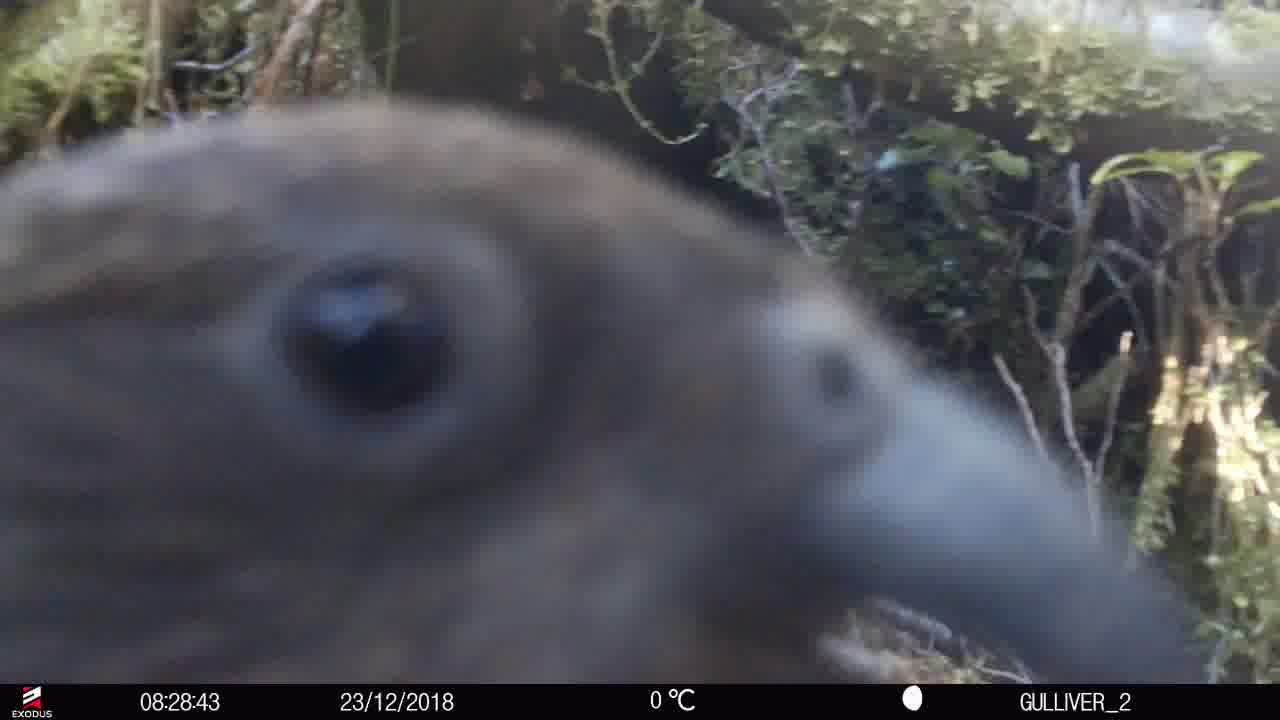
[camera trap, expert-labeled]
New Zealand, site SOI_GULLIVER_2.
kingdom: Animalia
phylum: Chordata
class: Aves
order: Psittaciformes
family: Strigopidae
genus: Nestor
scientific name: Nestor notabilis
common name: kea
Kea (Nestor notabilis).